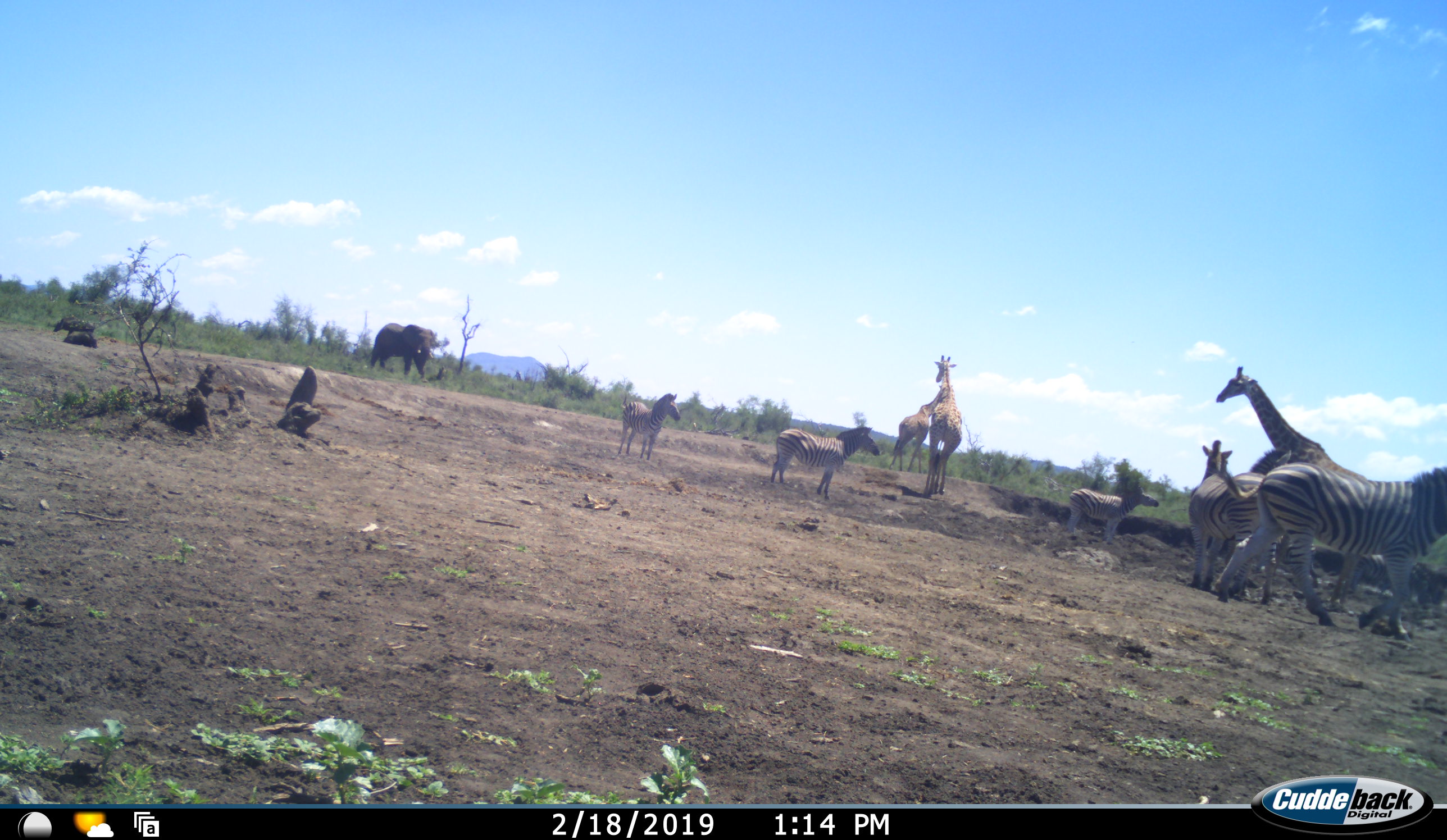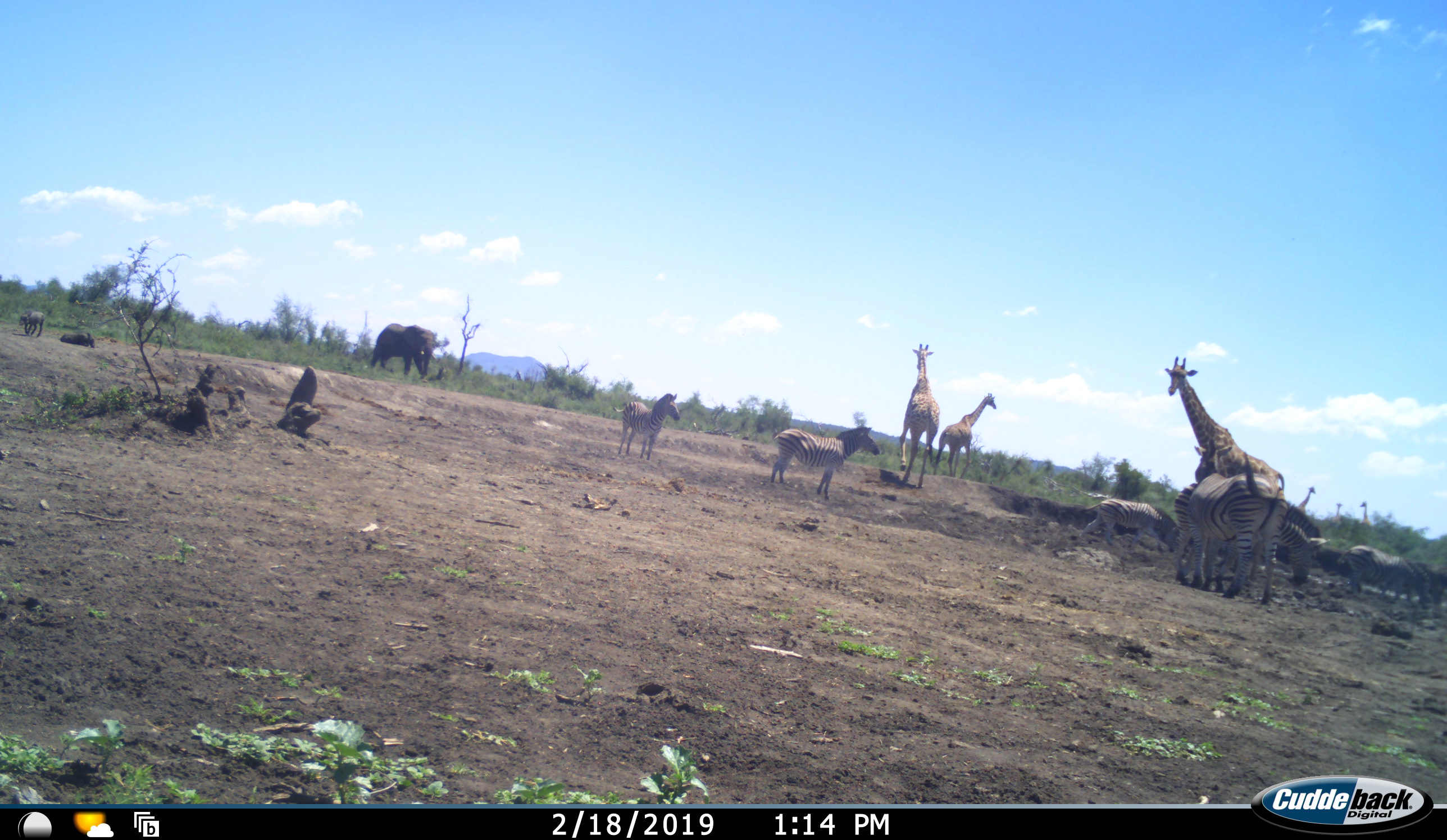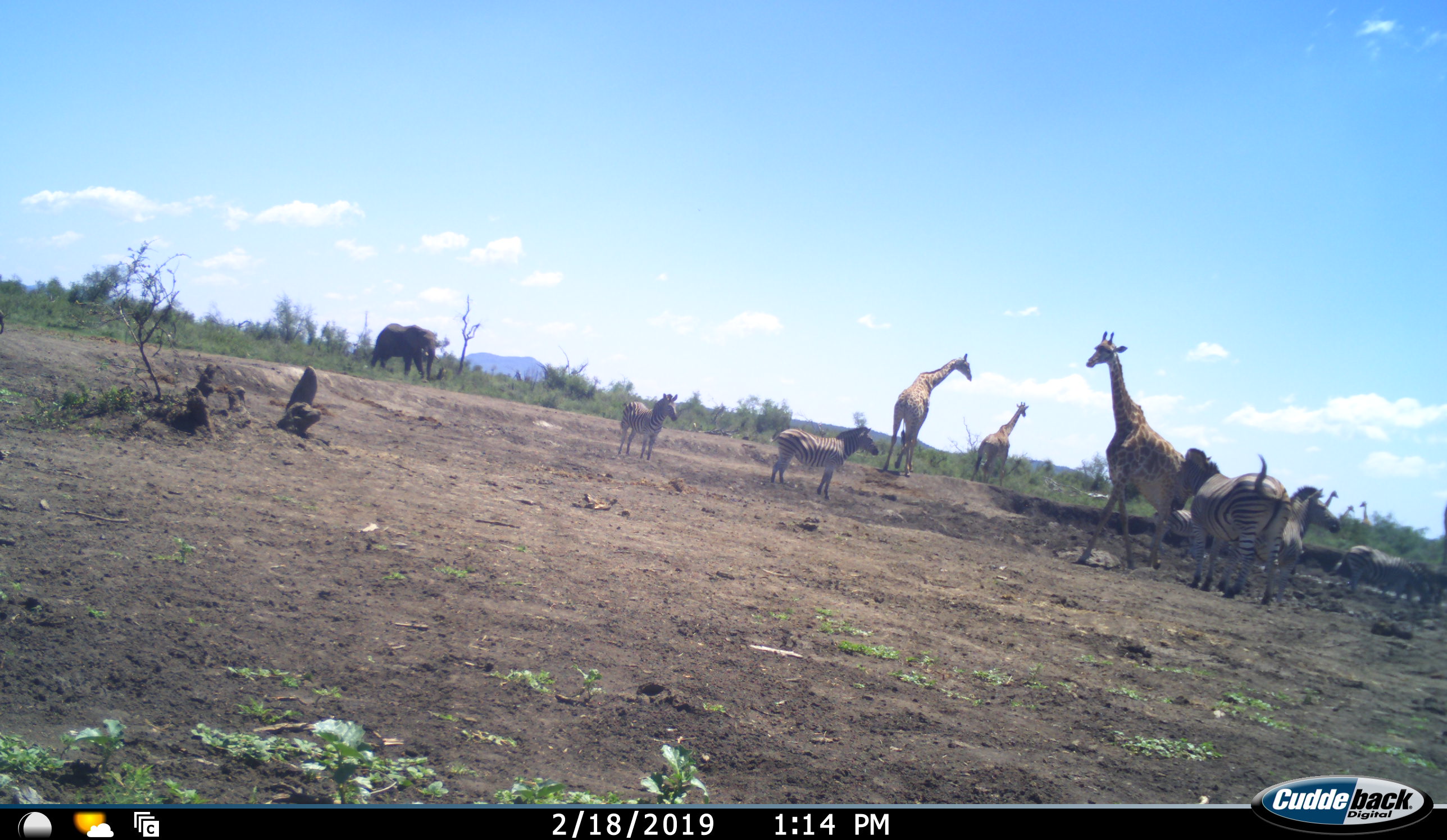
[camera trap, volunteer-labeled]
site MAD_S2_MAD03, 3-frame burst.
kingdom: Animalia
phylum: Chordata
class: Mammalia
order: Proboscidea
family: Elephantidae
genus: Loxodonta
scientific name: Loxodonta africana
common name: african bush elephant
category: elephant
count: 1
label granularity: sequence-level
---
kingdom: Animalia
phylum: Chordata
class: Mammalia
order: Artiodactyla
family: Giraffidae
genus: Giraffa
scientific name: Giraffa camelopardalis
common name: giraffe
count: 3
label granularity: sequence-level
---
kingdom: Animalia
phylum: Chordata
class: Mammalia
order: Perissodactyla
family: Equidae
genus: Equus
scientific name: Equus quagga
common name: plains zebra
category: zebraplains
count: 7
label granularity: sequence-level